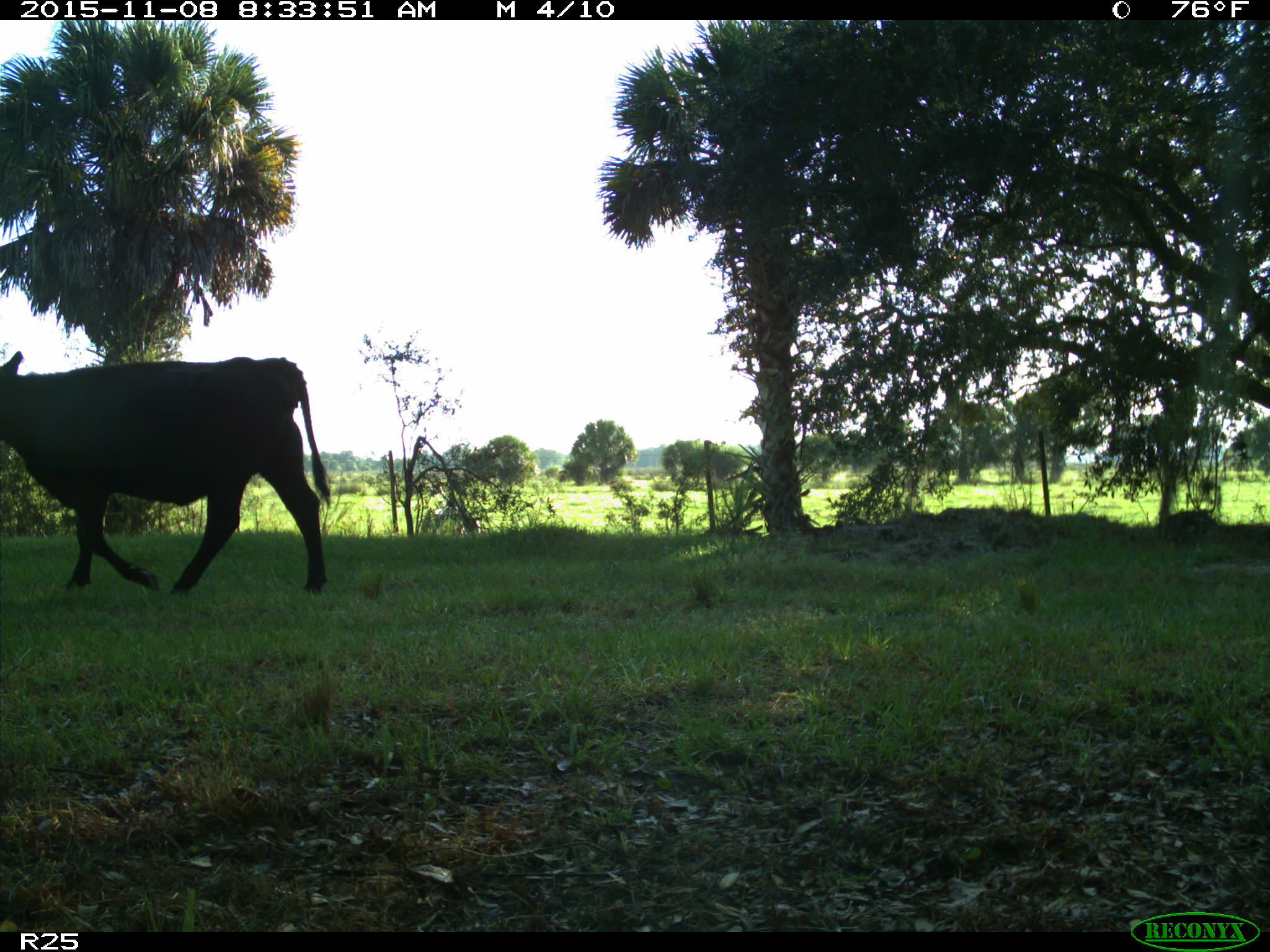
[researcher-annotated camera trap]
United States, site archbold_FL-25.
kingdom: Animalia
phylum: Chordata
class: Mammalia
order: Artiodactyla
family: Bovidae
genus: Bos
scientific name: Bos taurus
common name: domestic cow